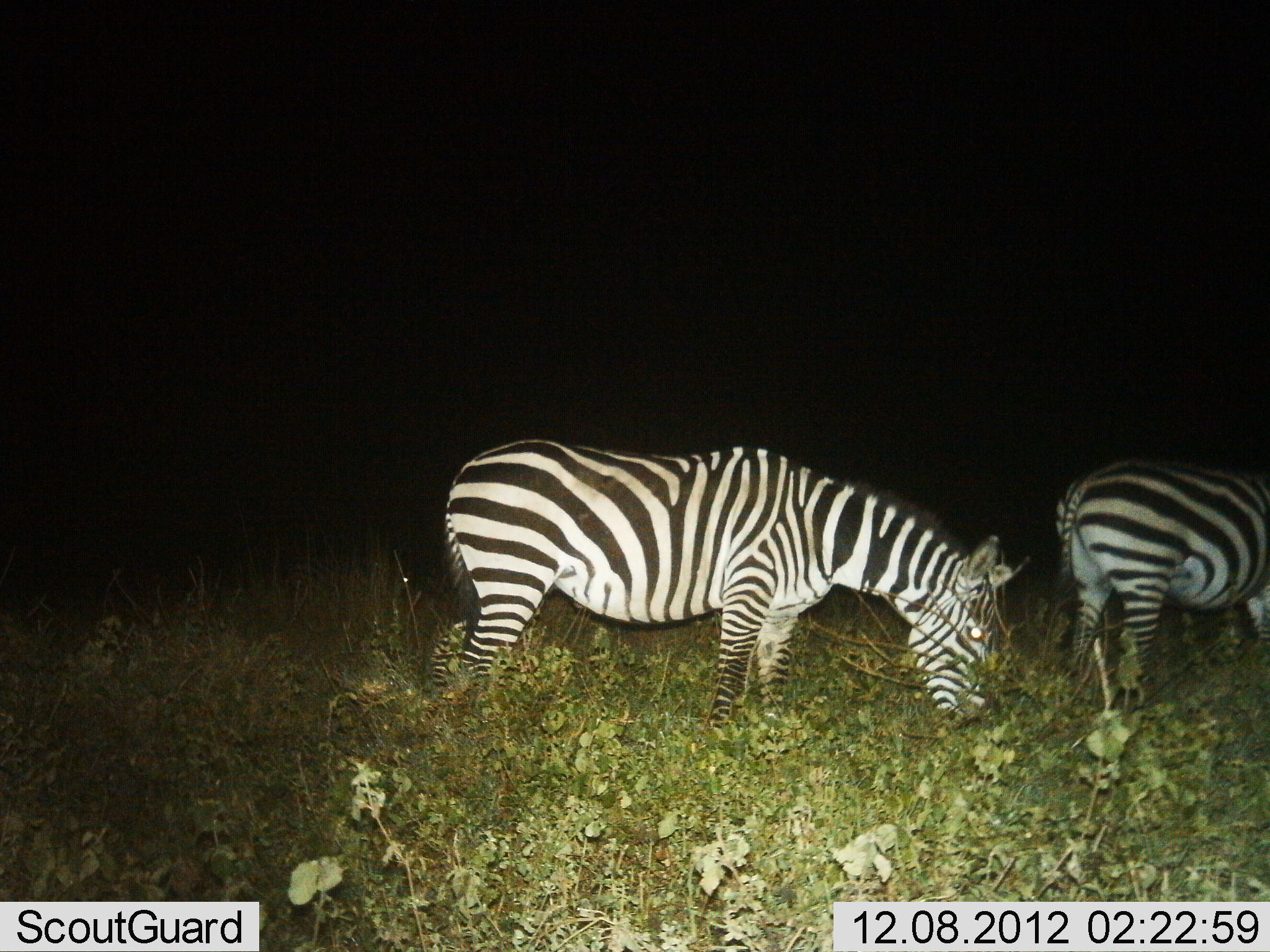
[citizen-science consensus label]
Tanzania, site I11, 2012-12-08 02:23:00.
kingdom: Animalia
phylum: Chordata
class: Mammalia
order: Perissodactyla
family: Equidae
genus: Equus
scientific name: Equus quagga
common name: plains zebra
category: zebra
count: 2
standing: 30%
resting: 0%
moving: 0%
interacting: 0%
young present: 0%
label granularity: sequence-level